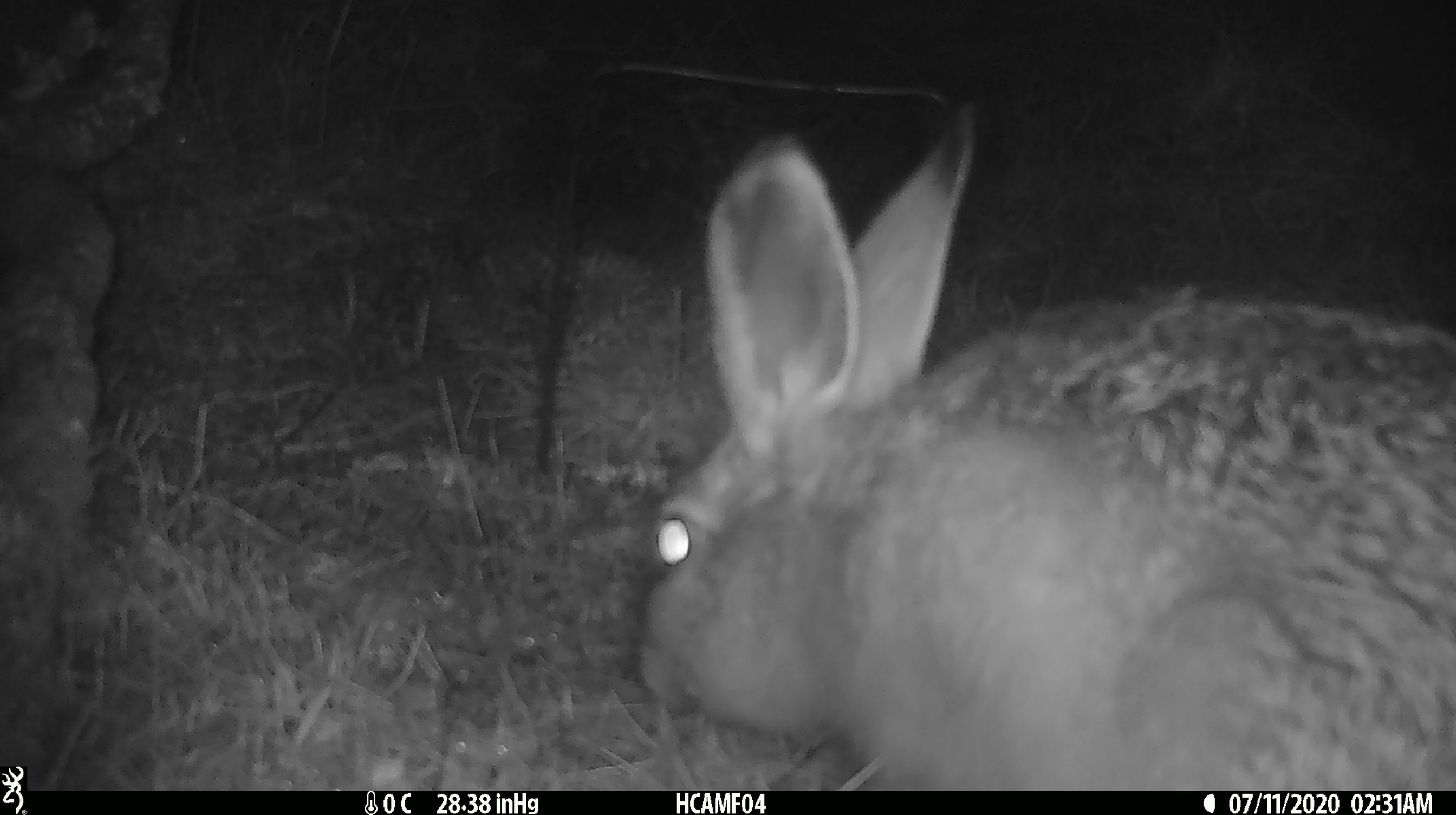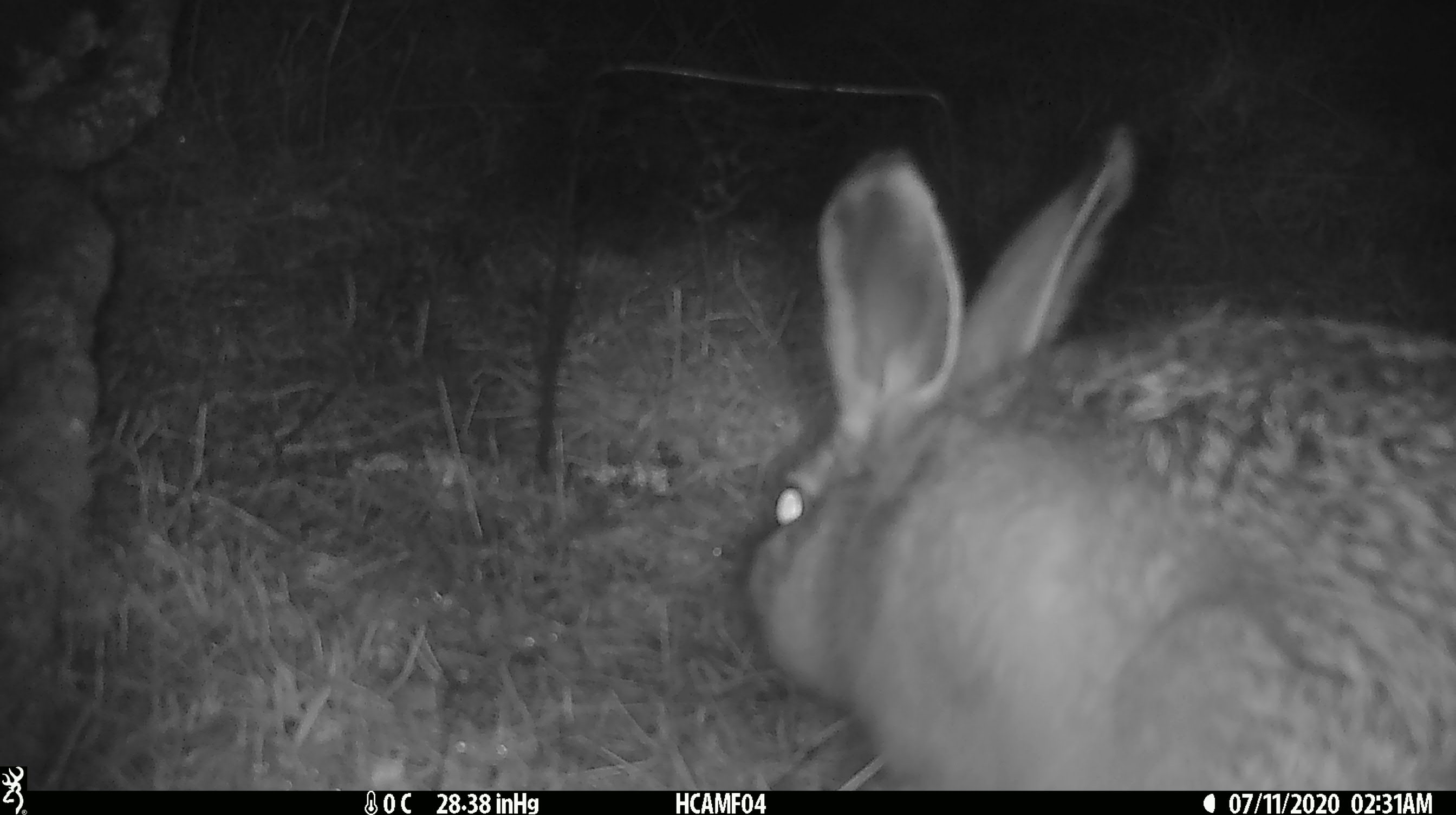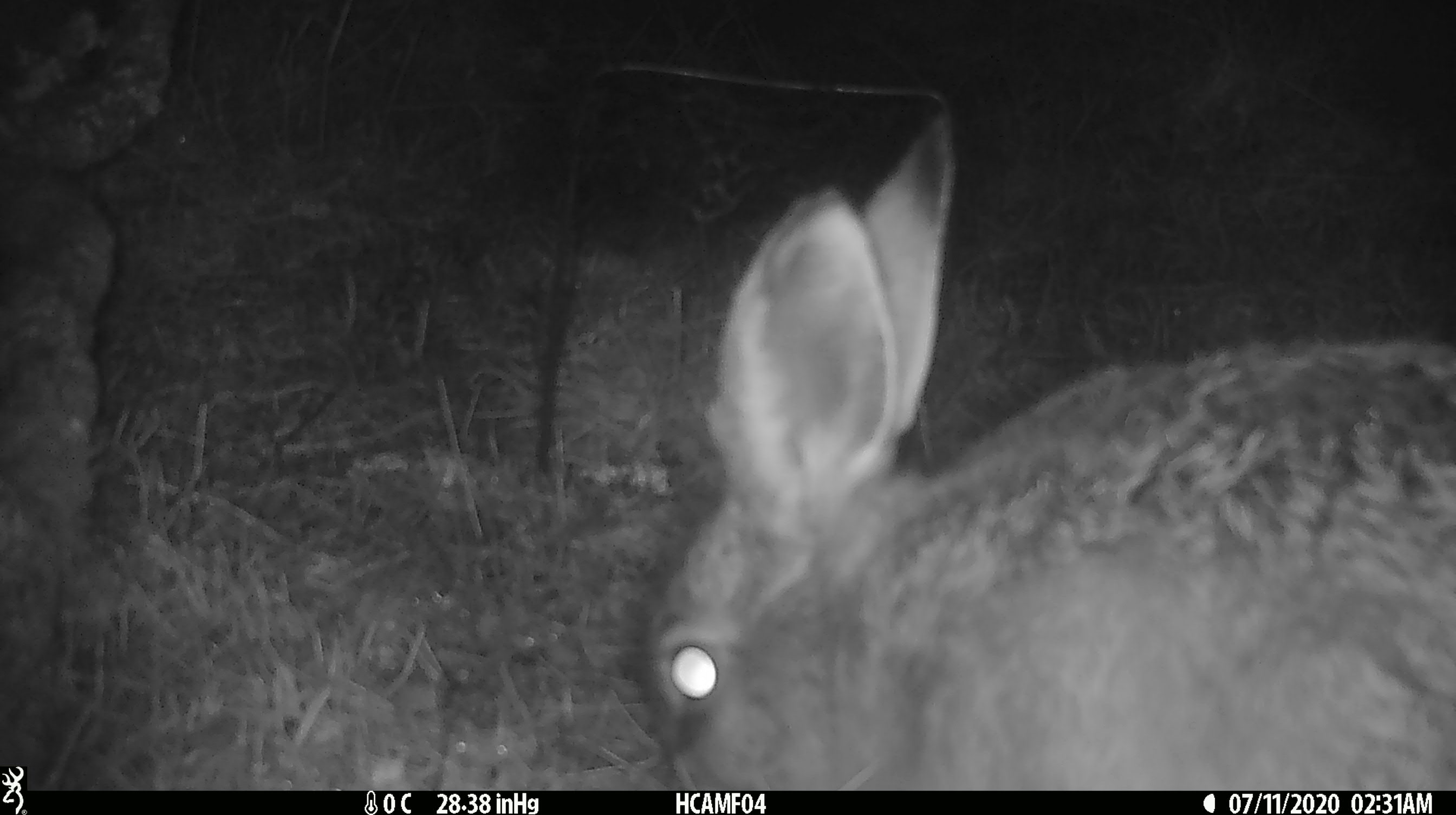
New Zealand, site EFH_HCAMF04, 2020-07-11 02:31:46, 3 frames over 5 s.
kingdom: Animalia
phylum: Chordata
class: Mammalia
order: Lagomorpha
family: Leporidae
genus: Lepus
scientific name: Lepus europaeus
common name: brown hare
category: hare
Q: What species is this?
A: Hare (brown hare) (Lepus europaeus).